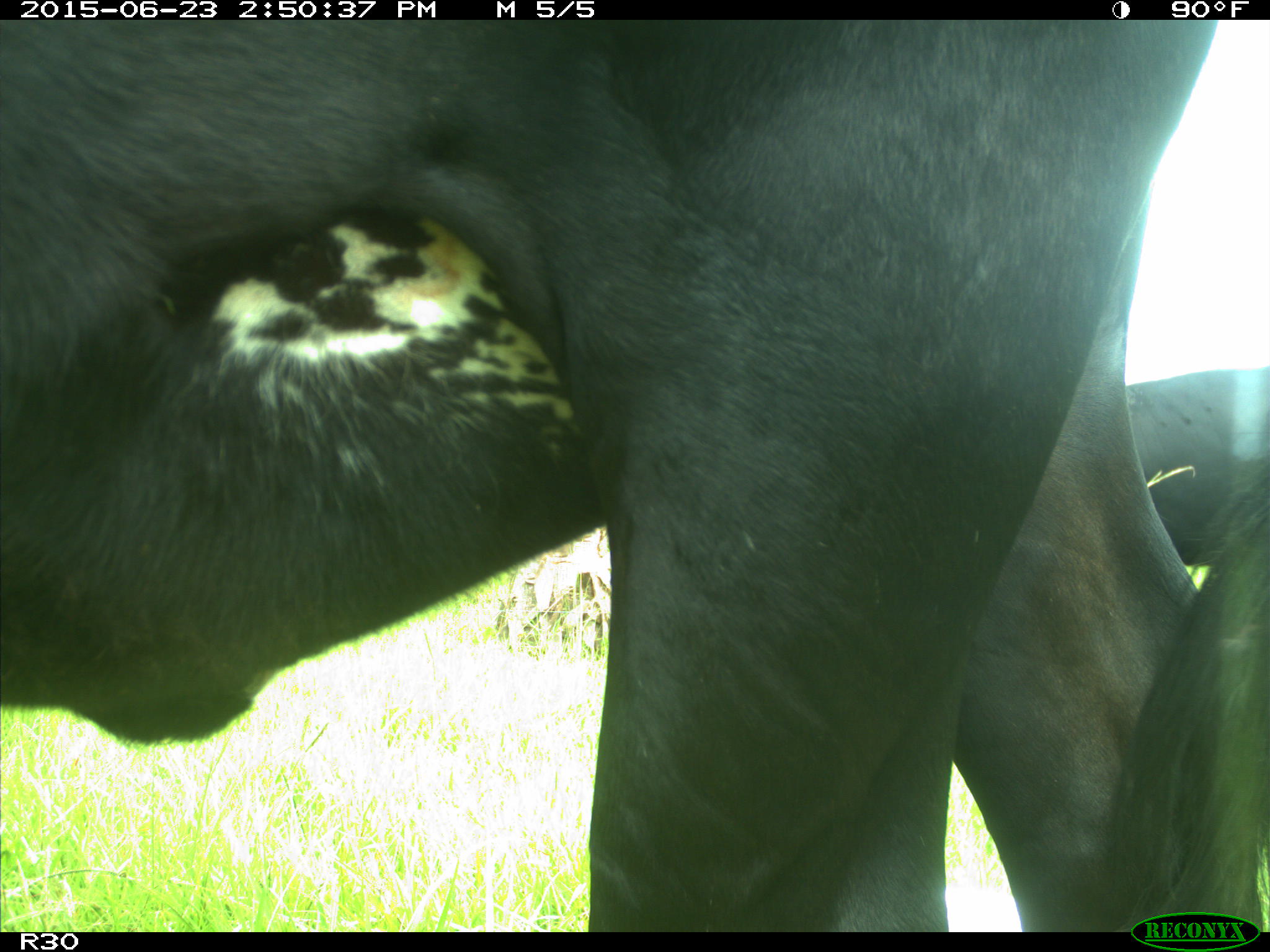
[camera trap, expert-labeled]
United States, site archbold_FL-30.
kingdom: Animalia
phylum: Chordata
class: Mammalia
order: Artiodactyla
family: Bovidae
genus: Bos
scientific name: Bos taurus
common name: domestic cow